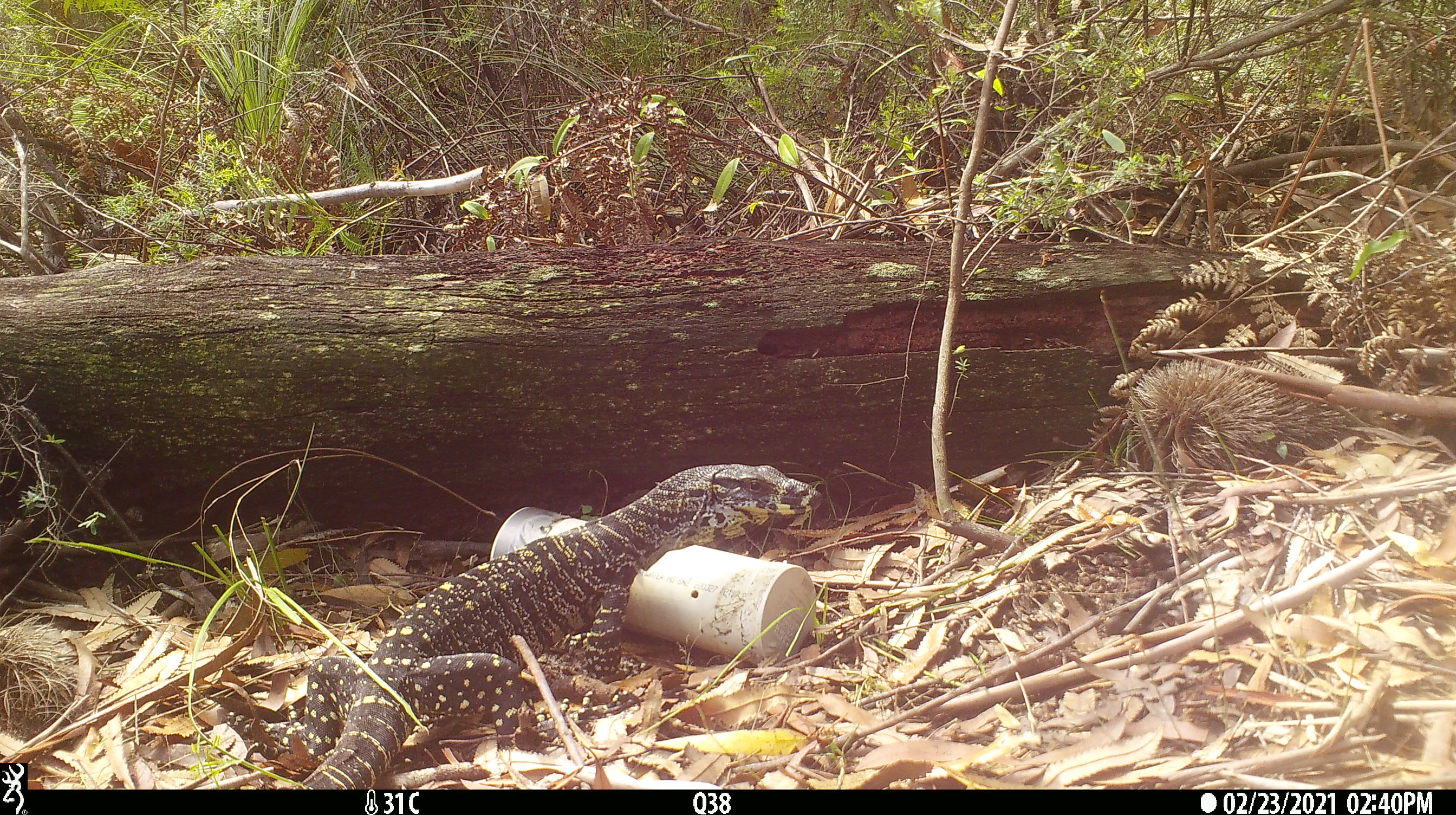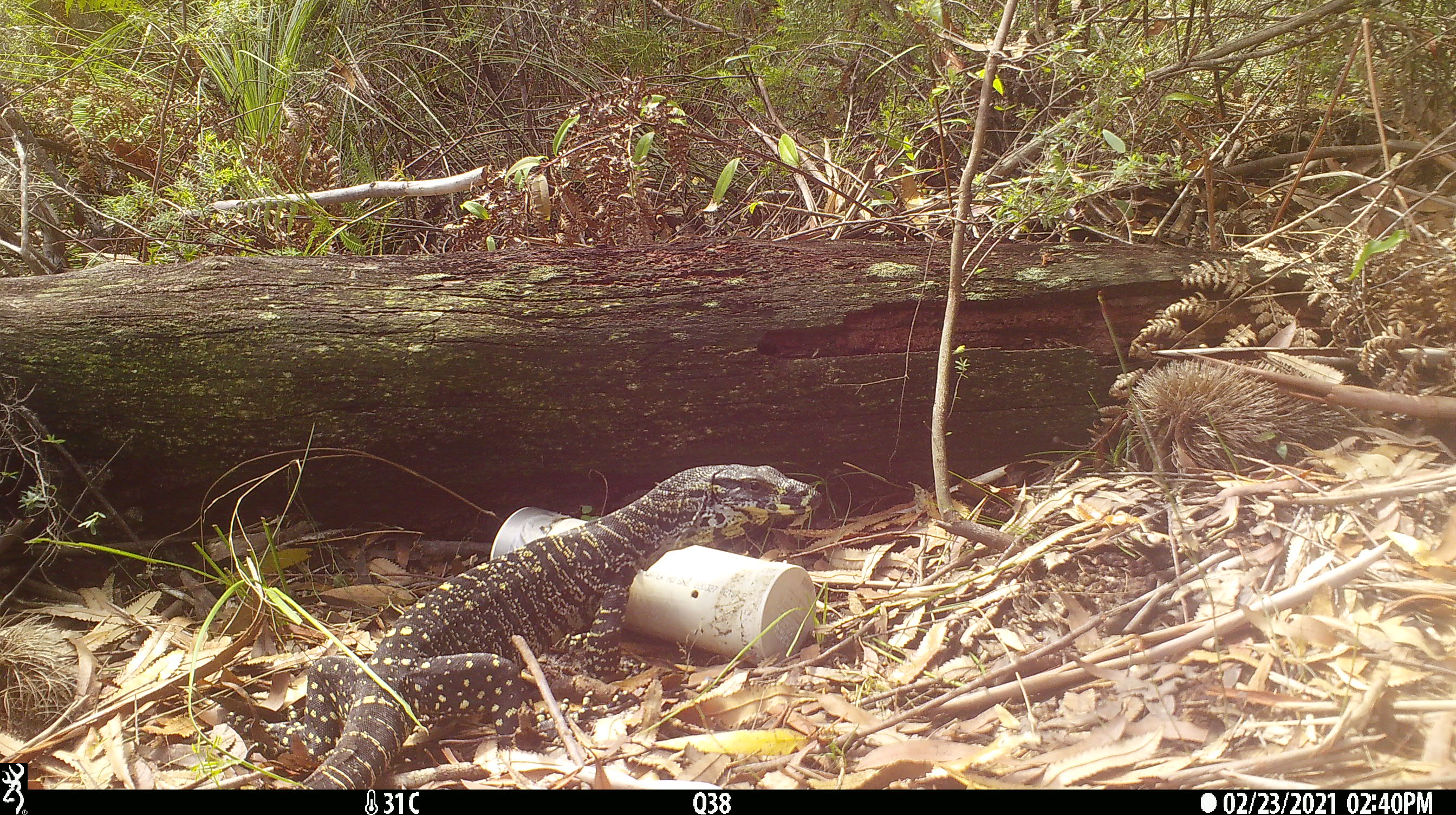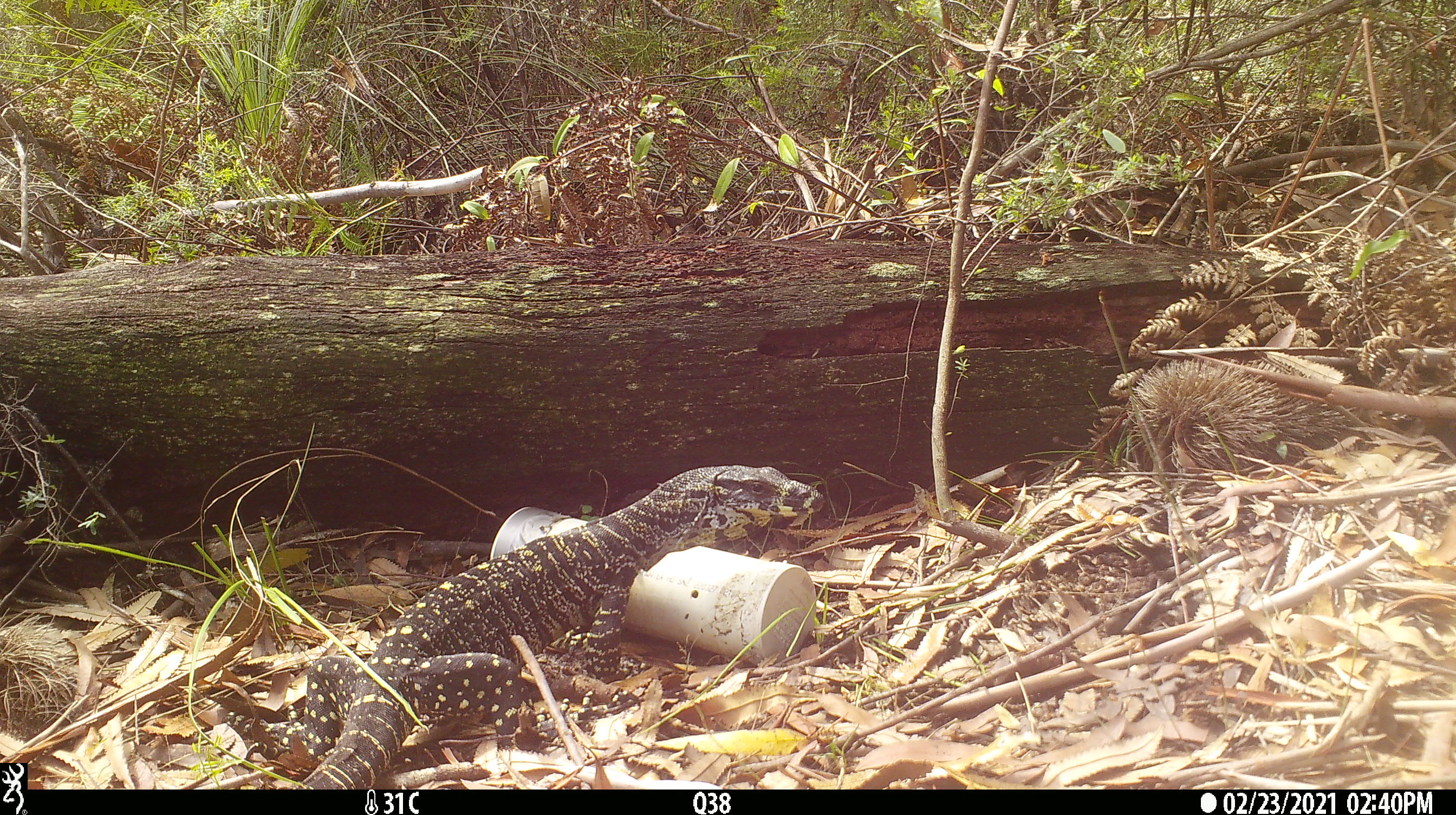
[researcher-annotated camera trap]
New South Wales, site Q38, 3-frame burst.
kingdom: Animalia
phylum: Chordata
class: Reptilia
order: Squamata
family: Varanidae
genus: Varanus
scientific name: Varanus varius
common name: lace monitor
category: goanna